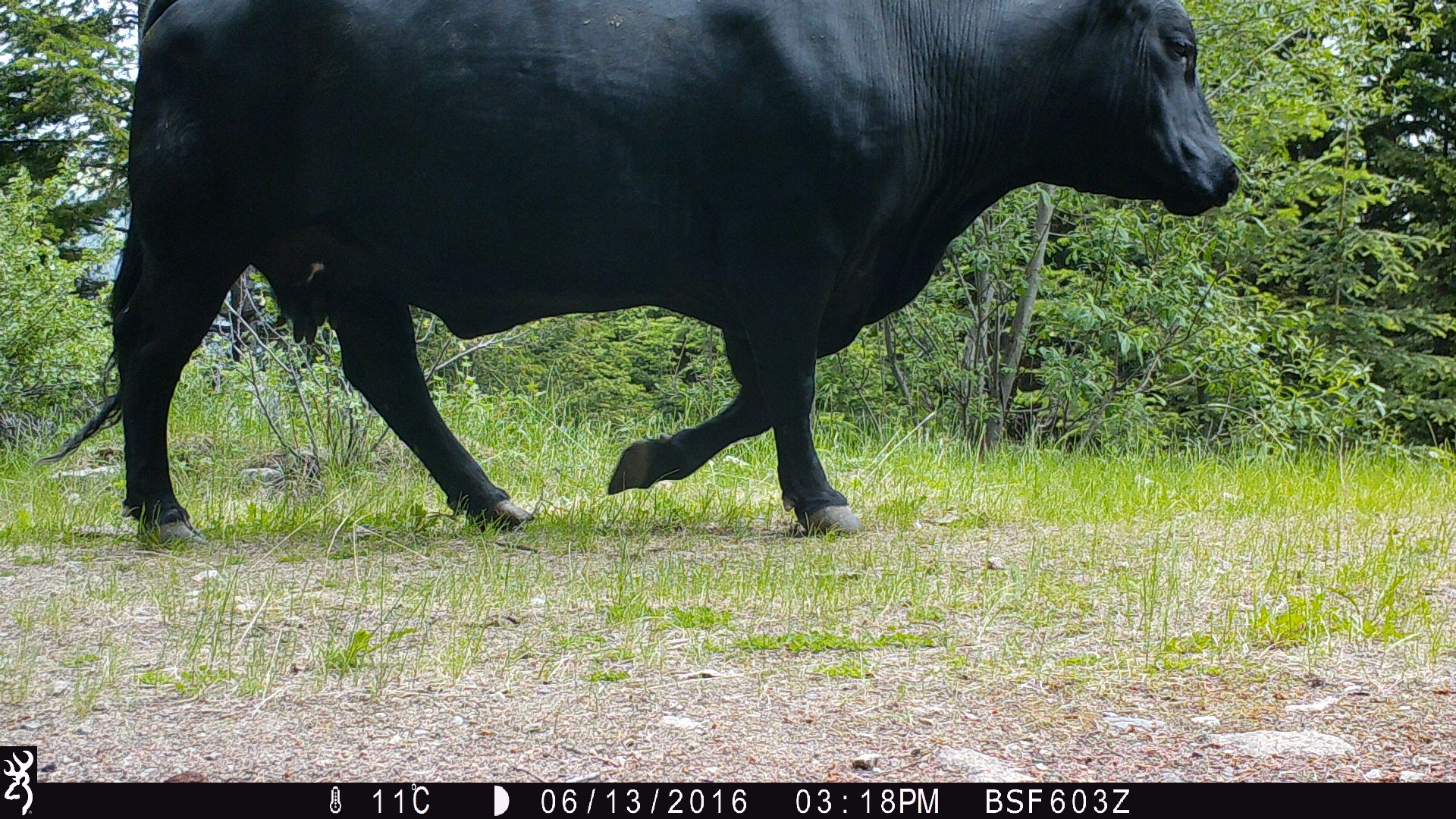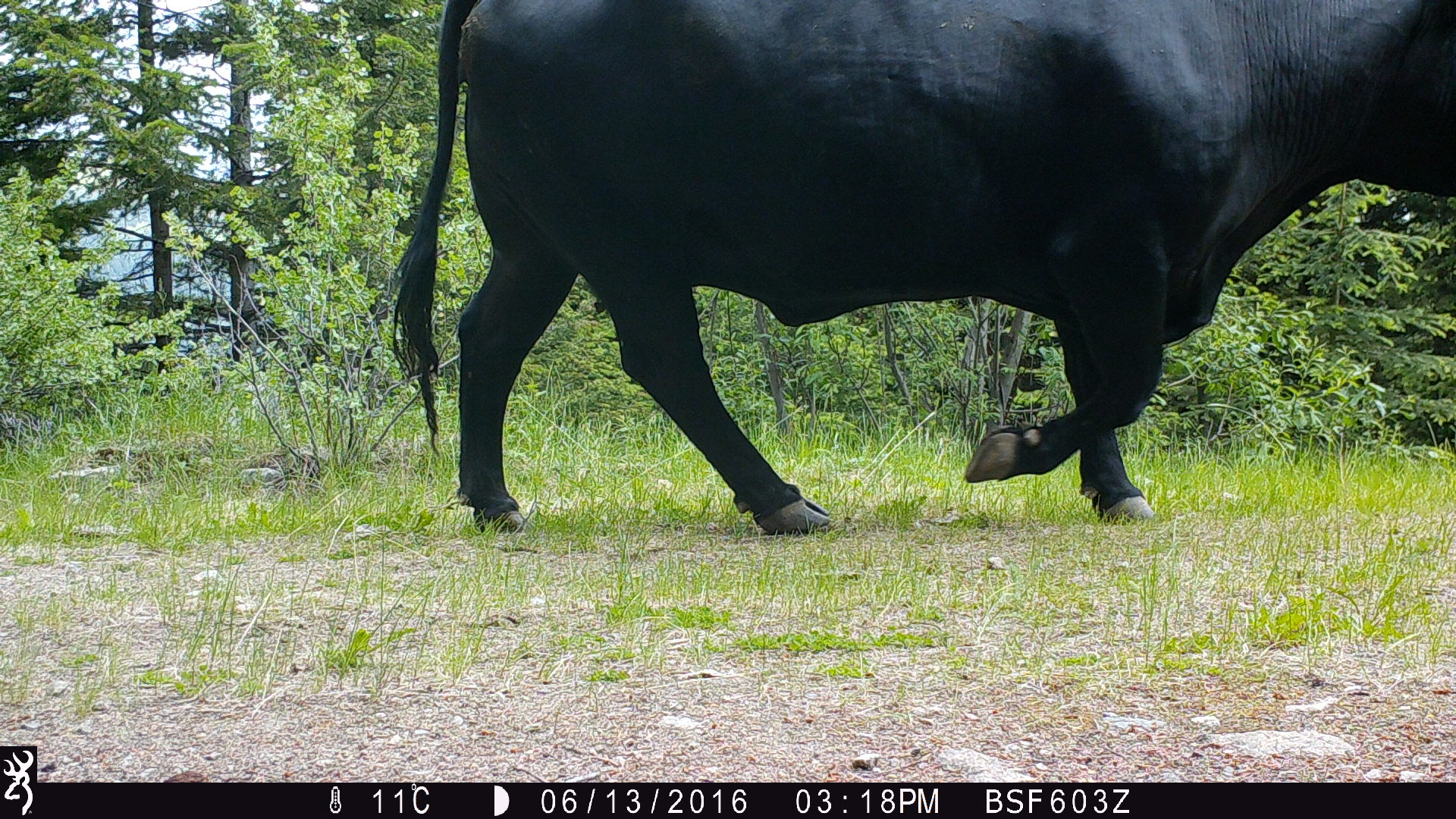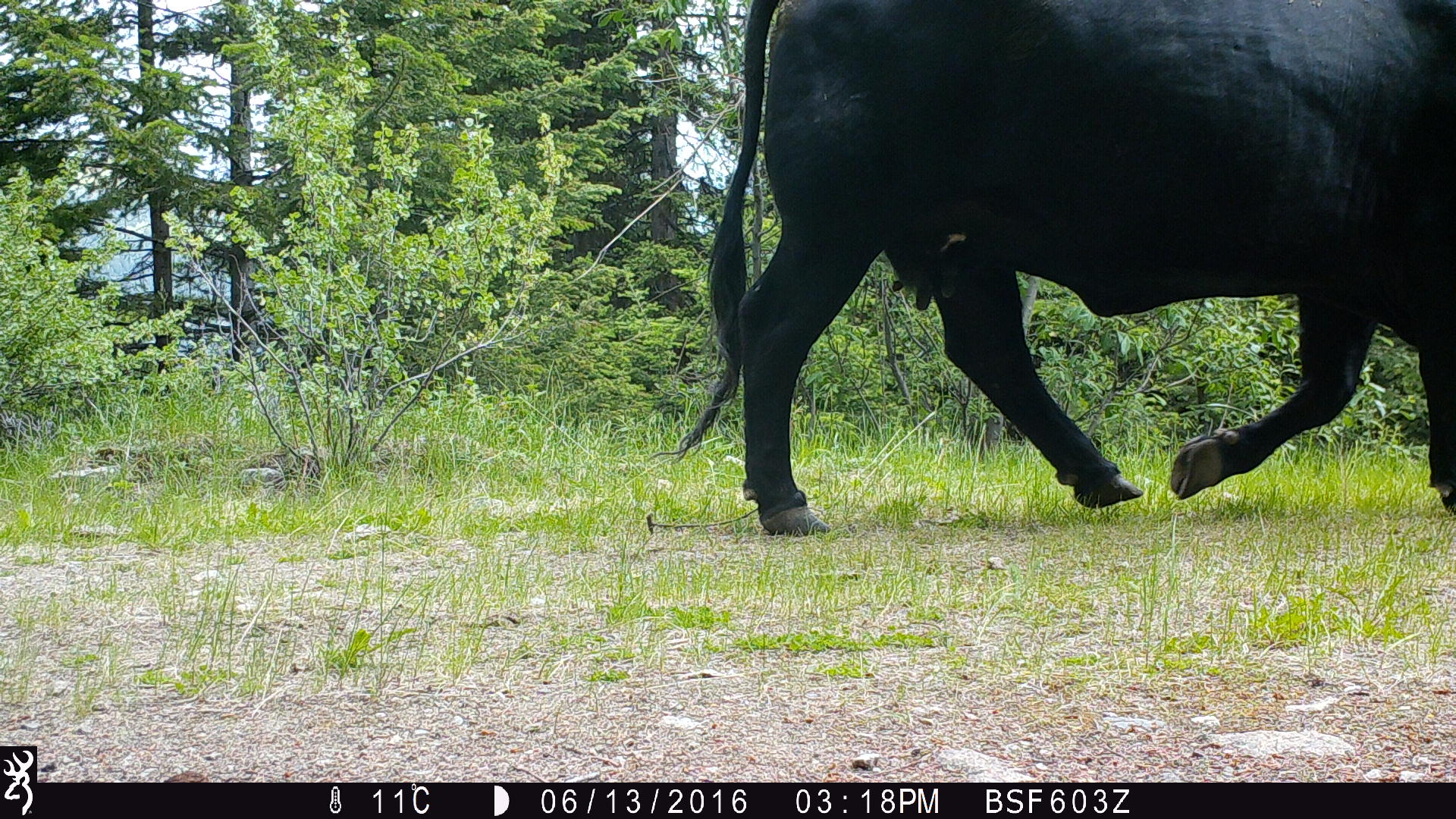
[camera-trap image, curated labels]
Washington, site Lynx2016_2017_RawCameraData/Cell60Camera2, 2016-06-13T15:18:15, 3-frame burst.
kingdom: Animalia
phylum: Chordata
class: Mammalia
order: Artiodactyla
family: Bovidae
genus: Bos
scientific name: Bos taurus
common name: domestic cattle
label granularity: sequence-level